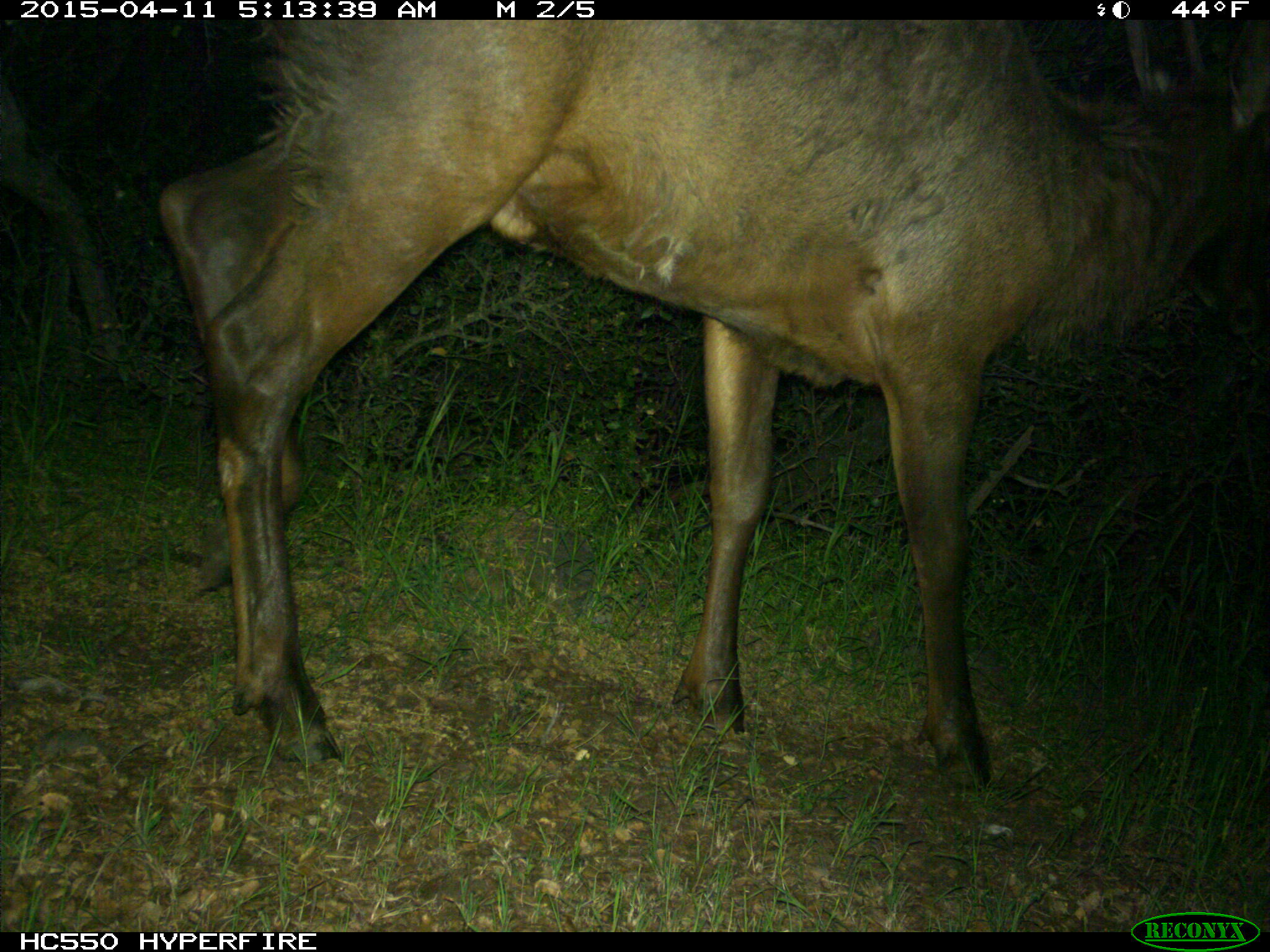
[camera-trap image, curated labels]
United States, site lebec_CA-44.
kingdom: Animalia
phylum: Chordata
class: Mammalia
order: Artiodactyla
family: Cervidae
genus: Cervus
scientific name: Cervus canadensis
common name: elk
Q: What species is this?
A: Cervus canadensis (elk).